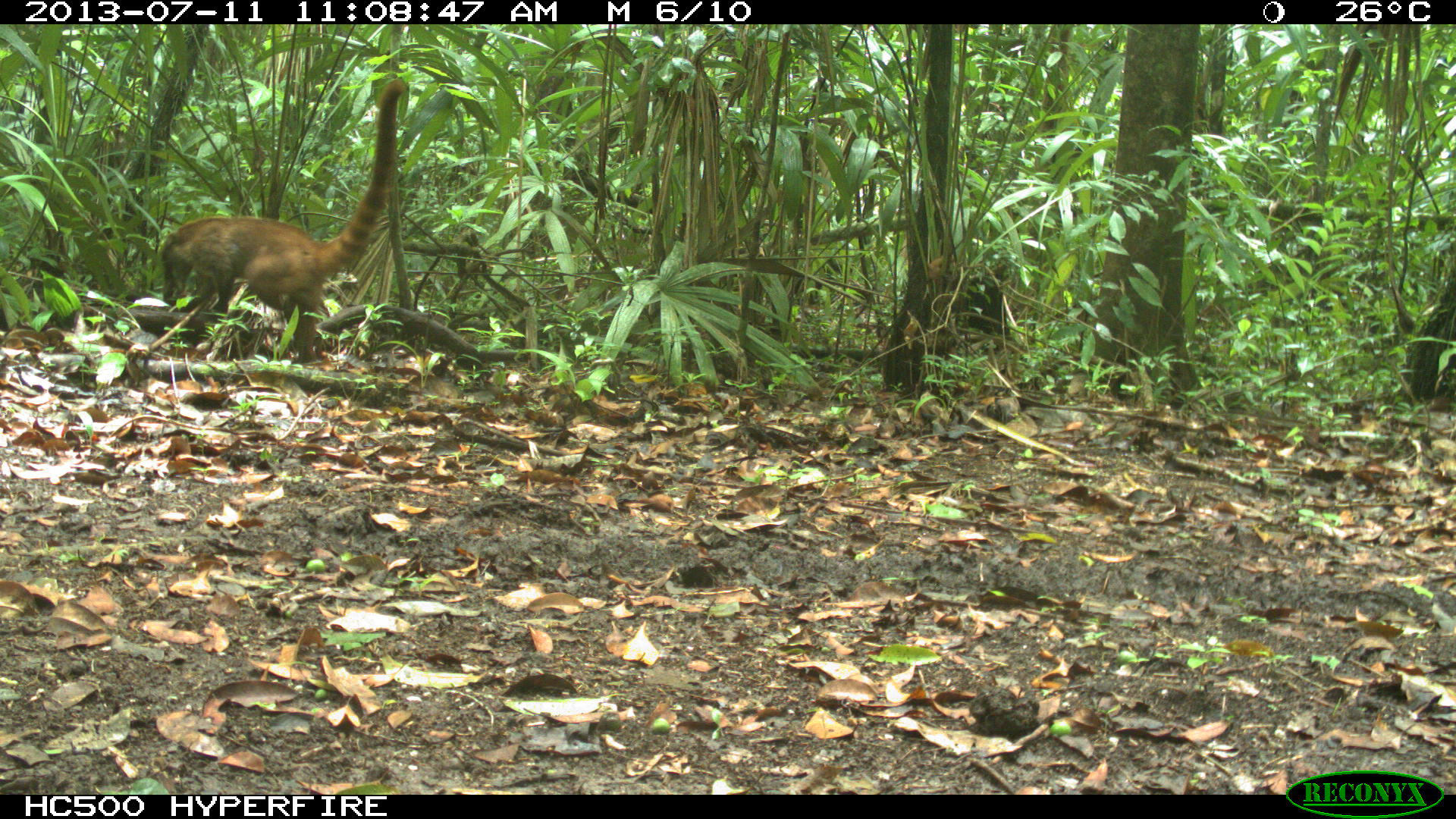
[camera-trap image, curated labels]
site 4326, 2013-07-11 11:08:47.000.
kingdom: Animalia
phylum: Chordata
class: Mammalia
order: Carnivora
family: Procyonidae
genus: Nasua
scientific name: Nasua narica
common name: white-nosed coati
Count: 1.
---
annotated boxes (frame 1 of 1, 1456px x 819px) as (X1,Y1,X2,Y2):
nasua narica: (161,78,407,365)